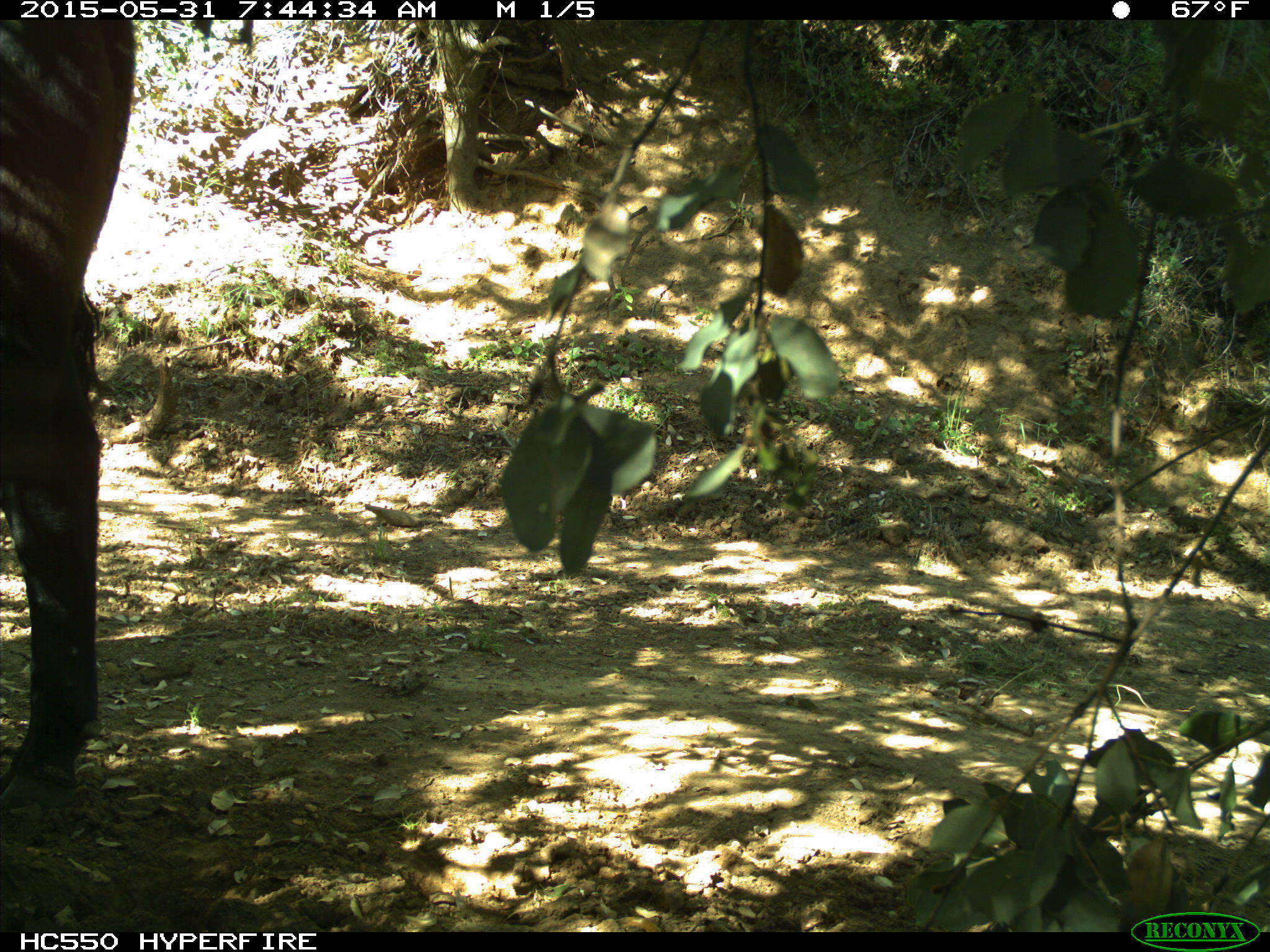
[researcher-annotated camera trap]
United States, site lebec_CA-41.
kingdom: Animalia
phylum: Chordata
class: Mammalia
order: Artiodactyla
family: Bovidae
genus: Bos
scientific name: Bos taurus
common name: domestic cow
Bos taurus (domestic cow).